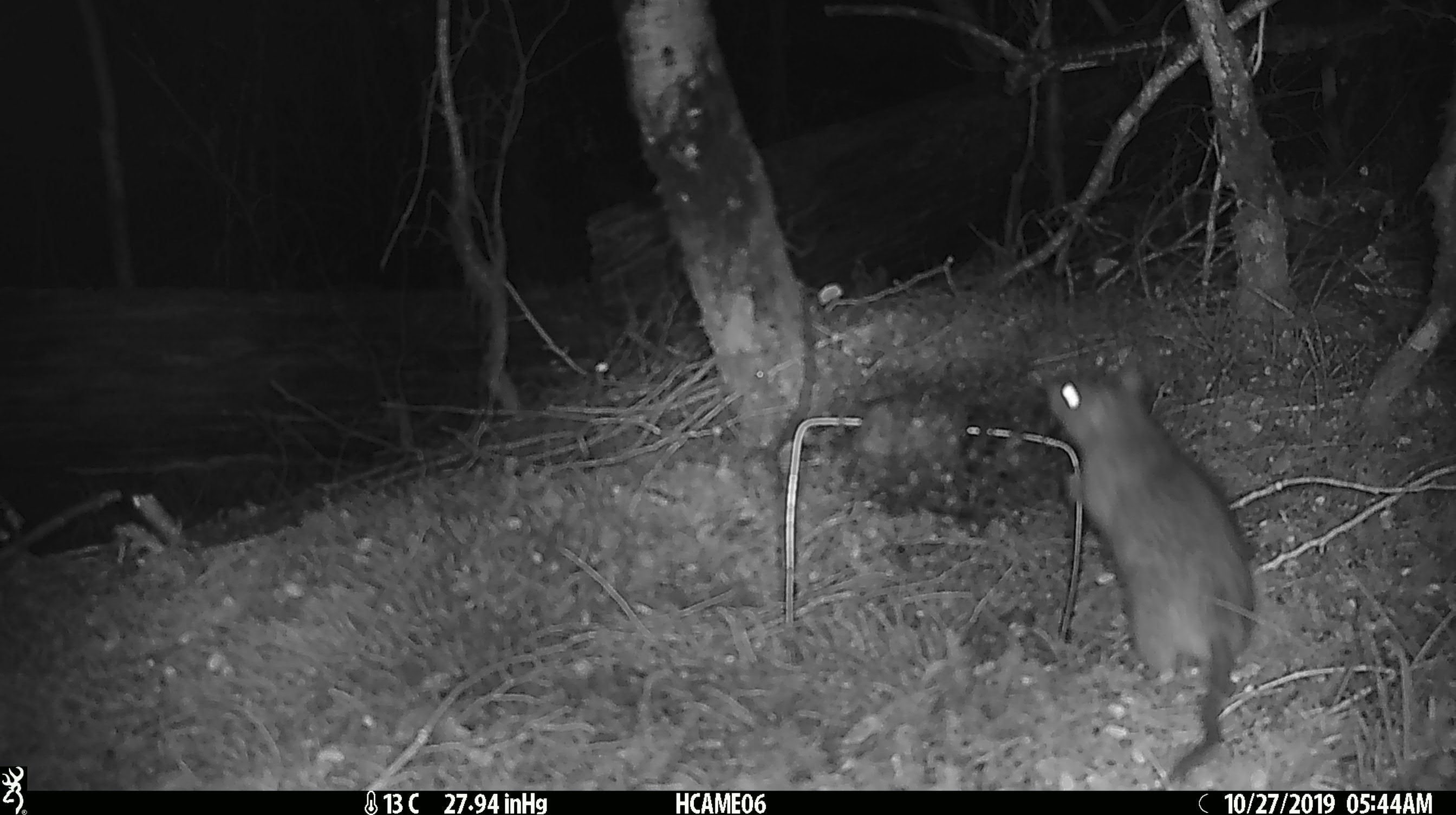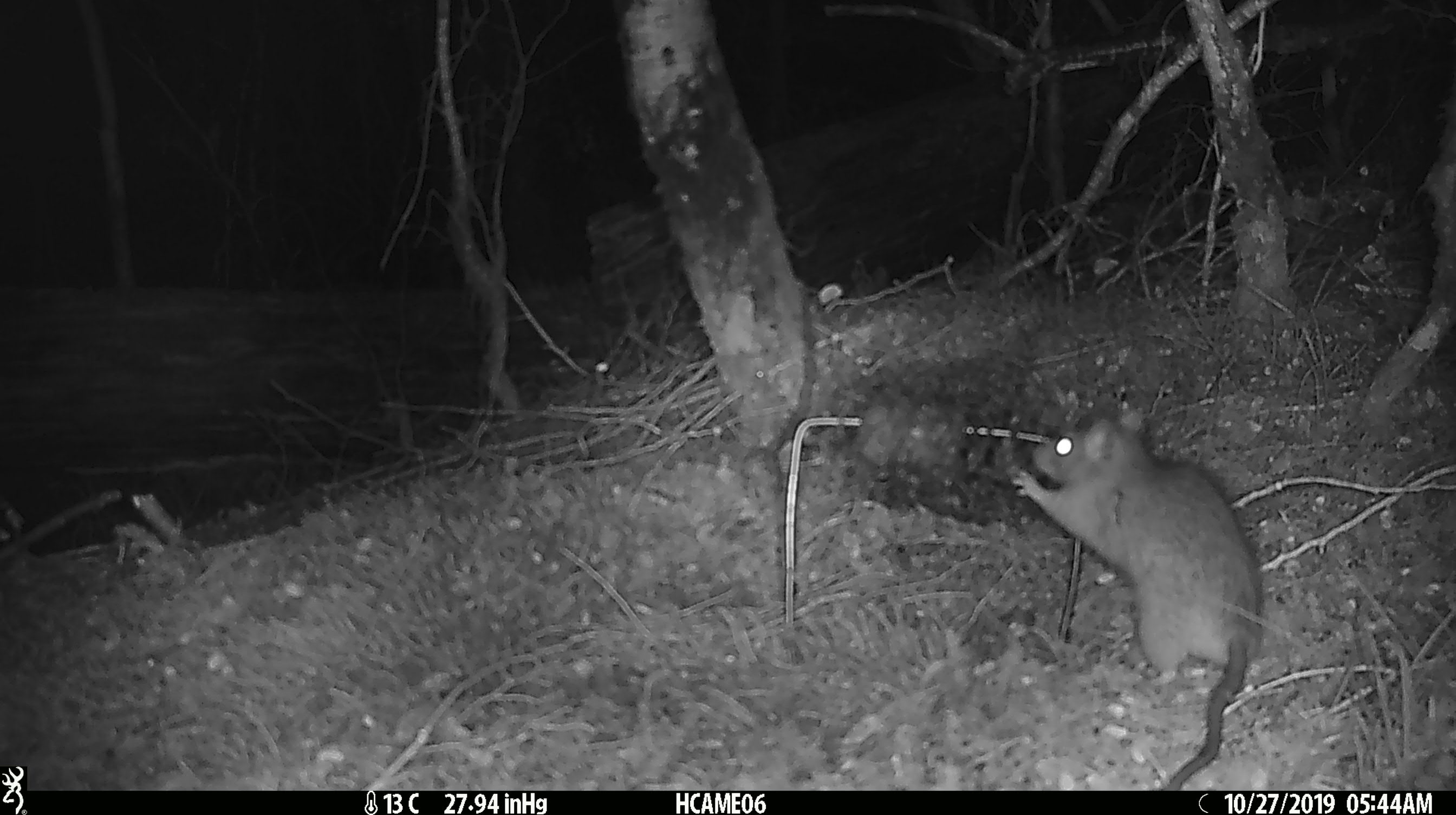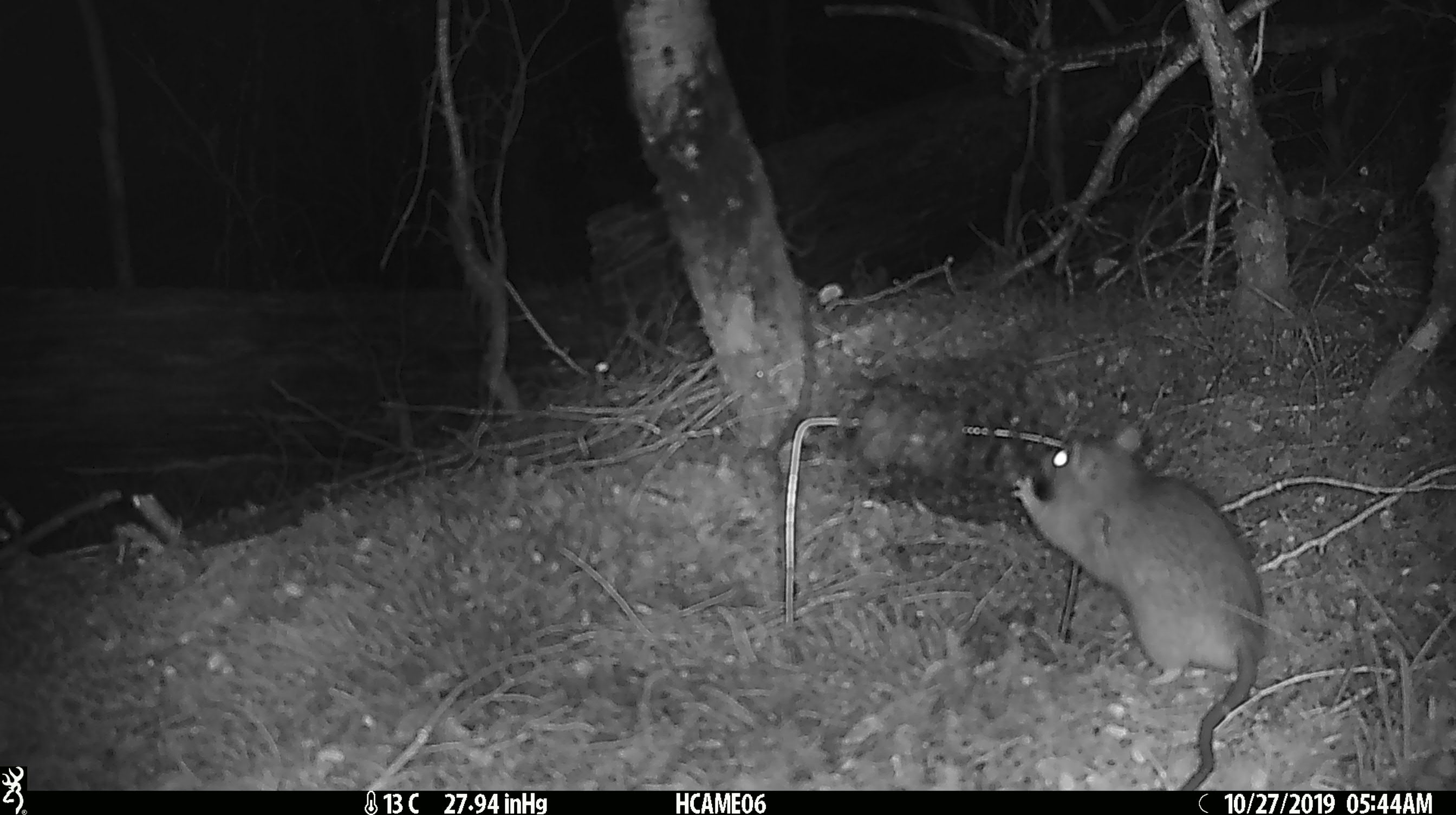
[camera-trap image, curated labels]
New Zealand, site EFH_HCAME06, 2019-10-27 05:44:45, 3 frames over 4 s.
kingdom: Animalia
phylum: Chordata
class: Mammalia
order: Rodentia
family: Muridae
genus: Rattus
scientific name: Rattus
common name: rat